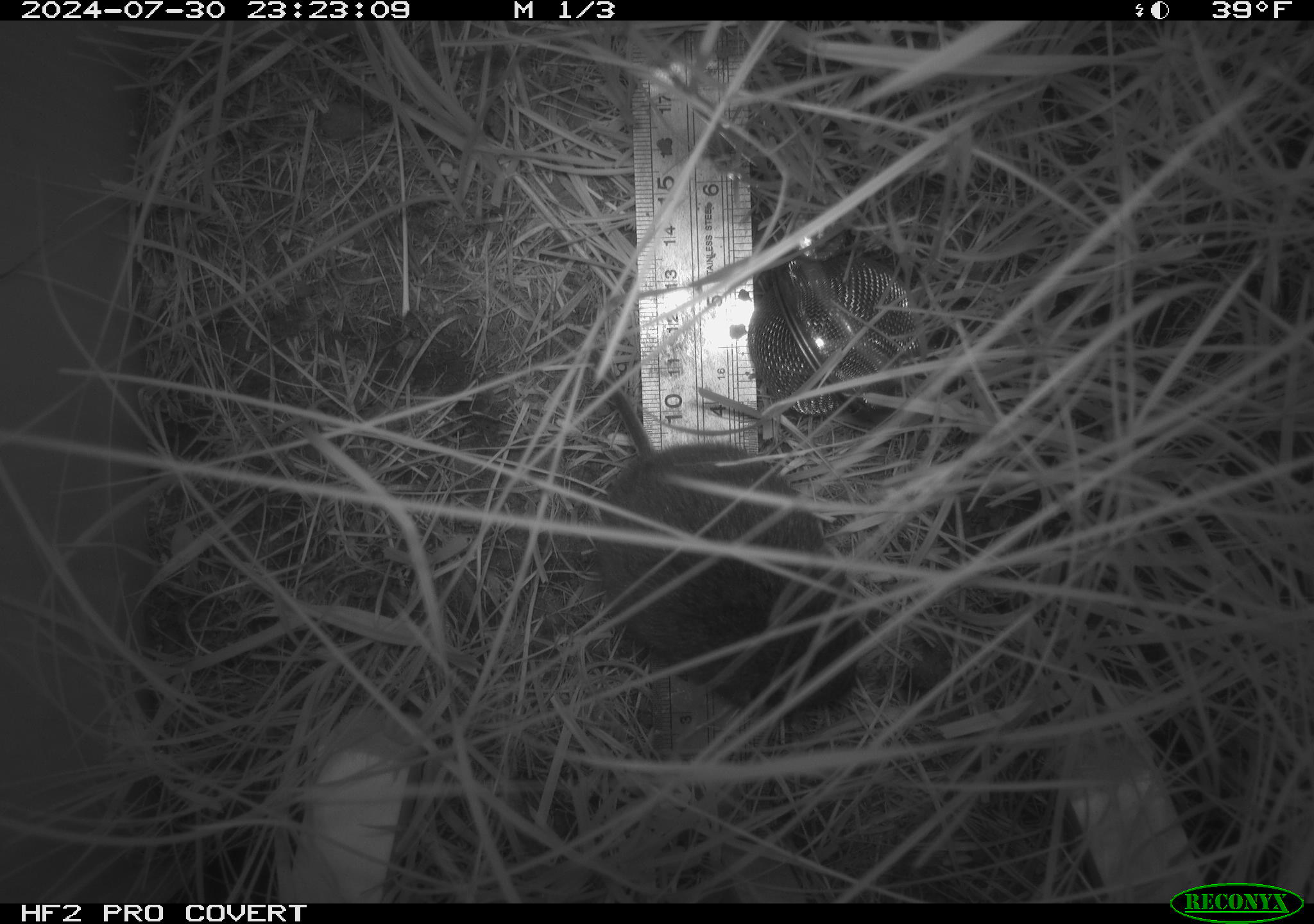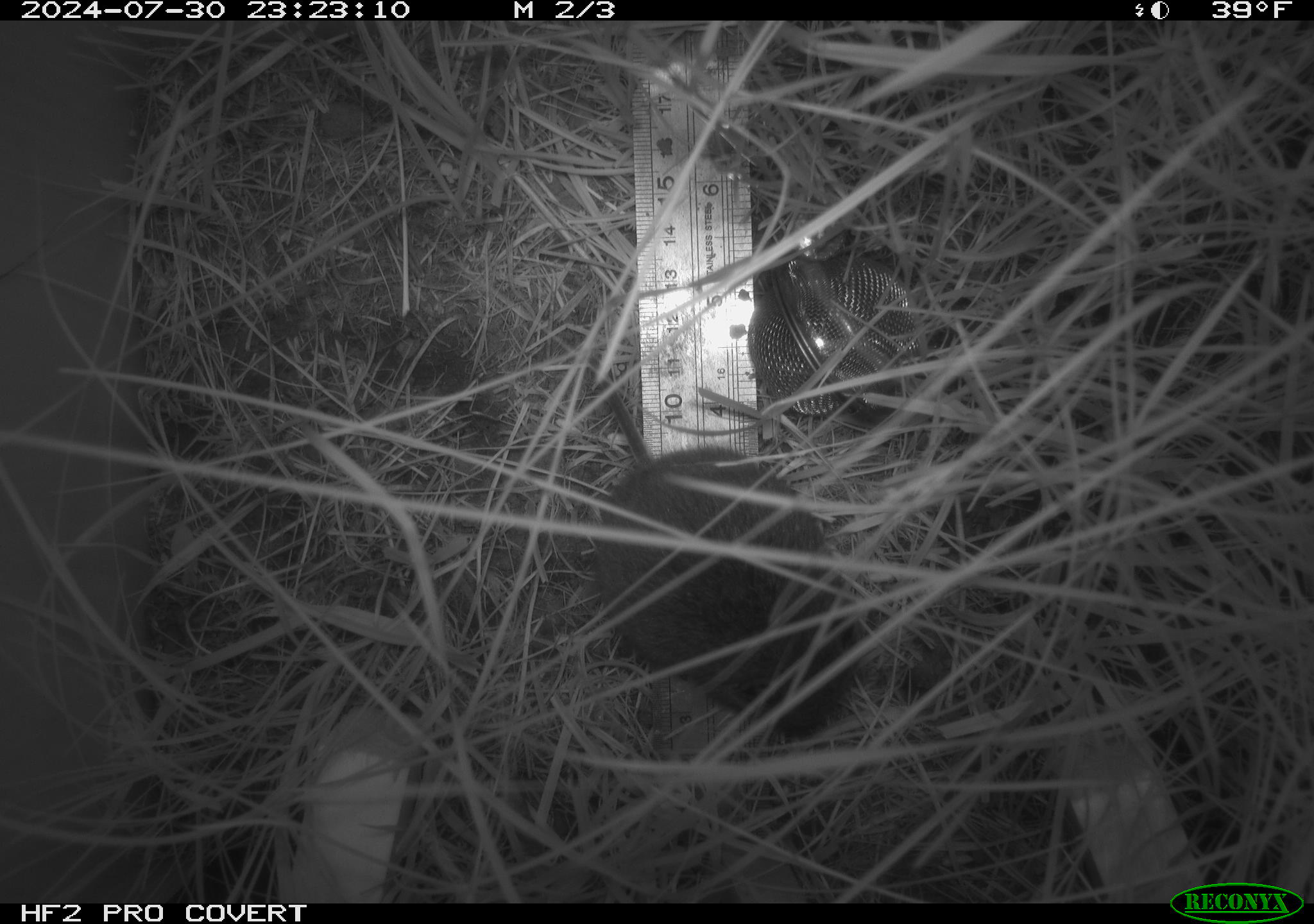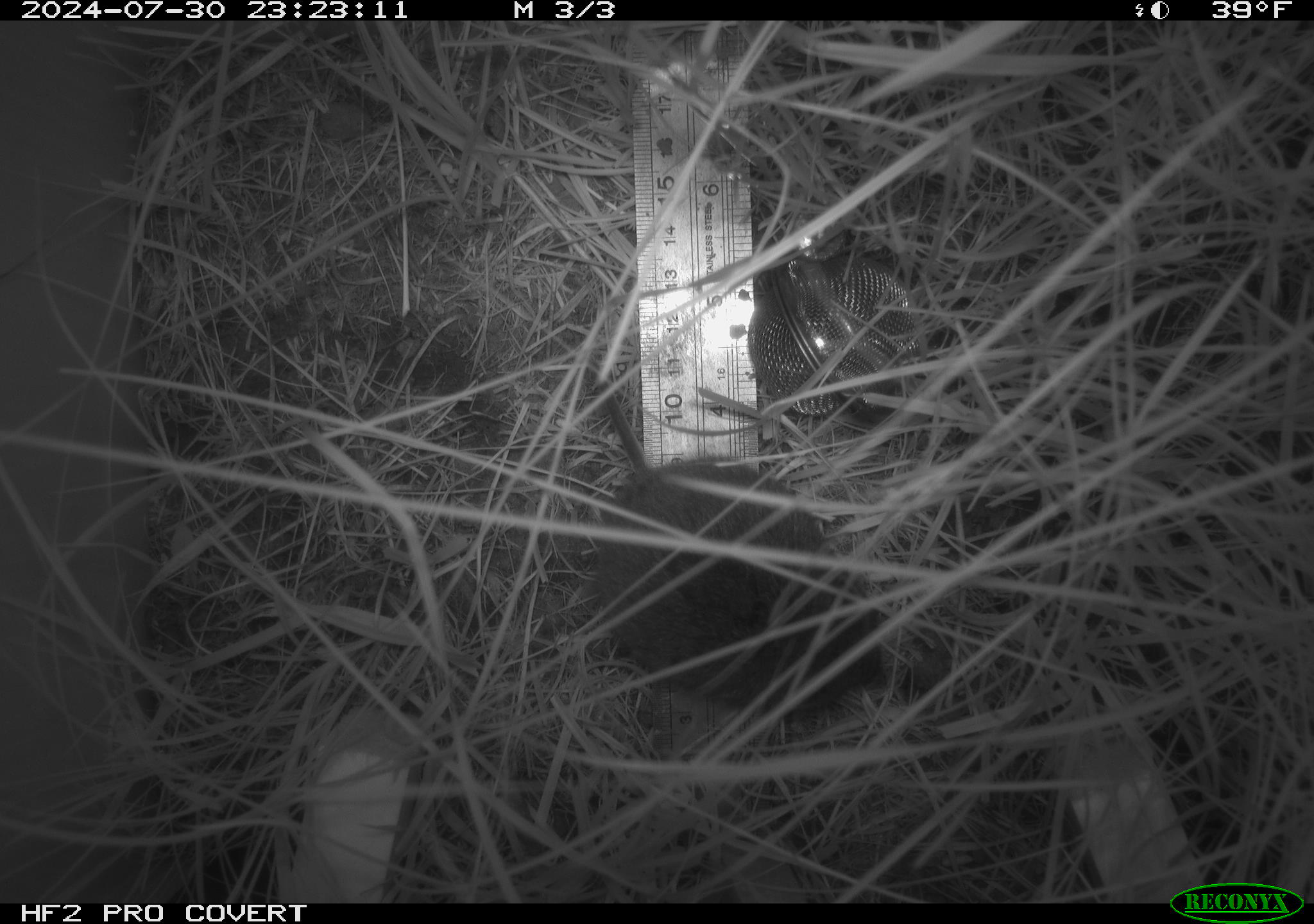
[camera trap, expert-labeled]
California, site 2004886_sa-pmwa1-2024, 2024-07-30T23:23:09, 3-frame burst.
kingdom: Animalia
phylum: Chordata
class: Mammalia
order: Rodentia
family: Cricetidae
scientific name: Arvicolinae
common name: voles, lemmings, and muskrats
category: arvicolinae subfamily